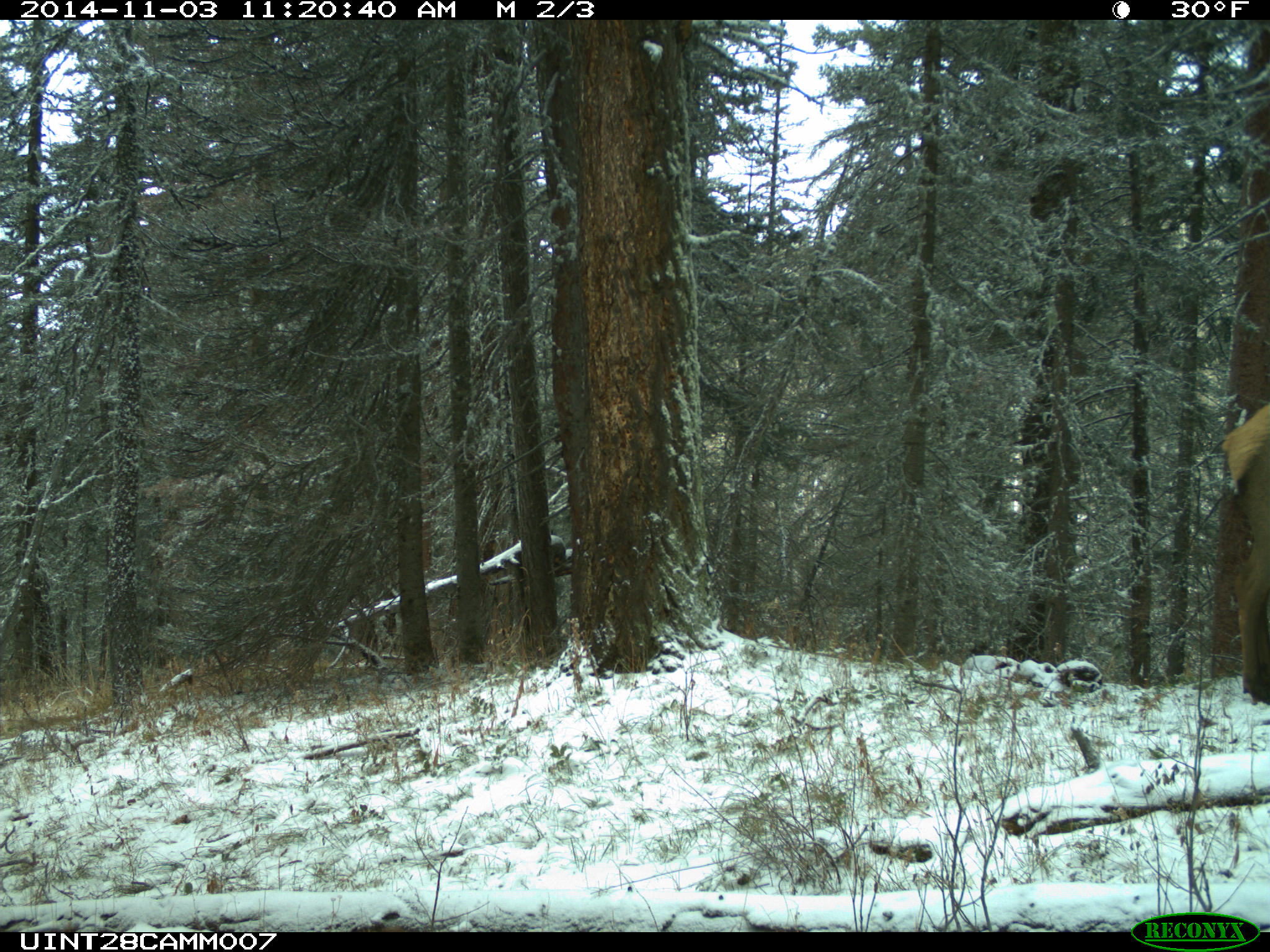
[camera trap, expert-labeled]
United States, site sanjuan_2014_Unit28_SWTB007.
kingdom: Animalia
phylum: Chordata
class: Mammalia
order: Artiodactyla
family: Cervidae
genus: Cervus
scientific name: Cervus elaphus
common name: red deer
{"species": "Cervus elaphus (red deer)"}